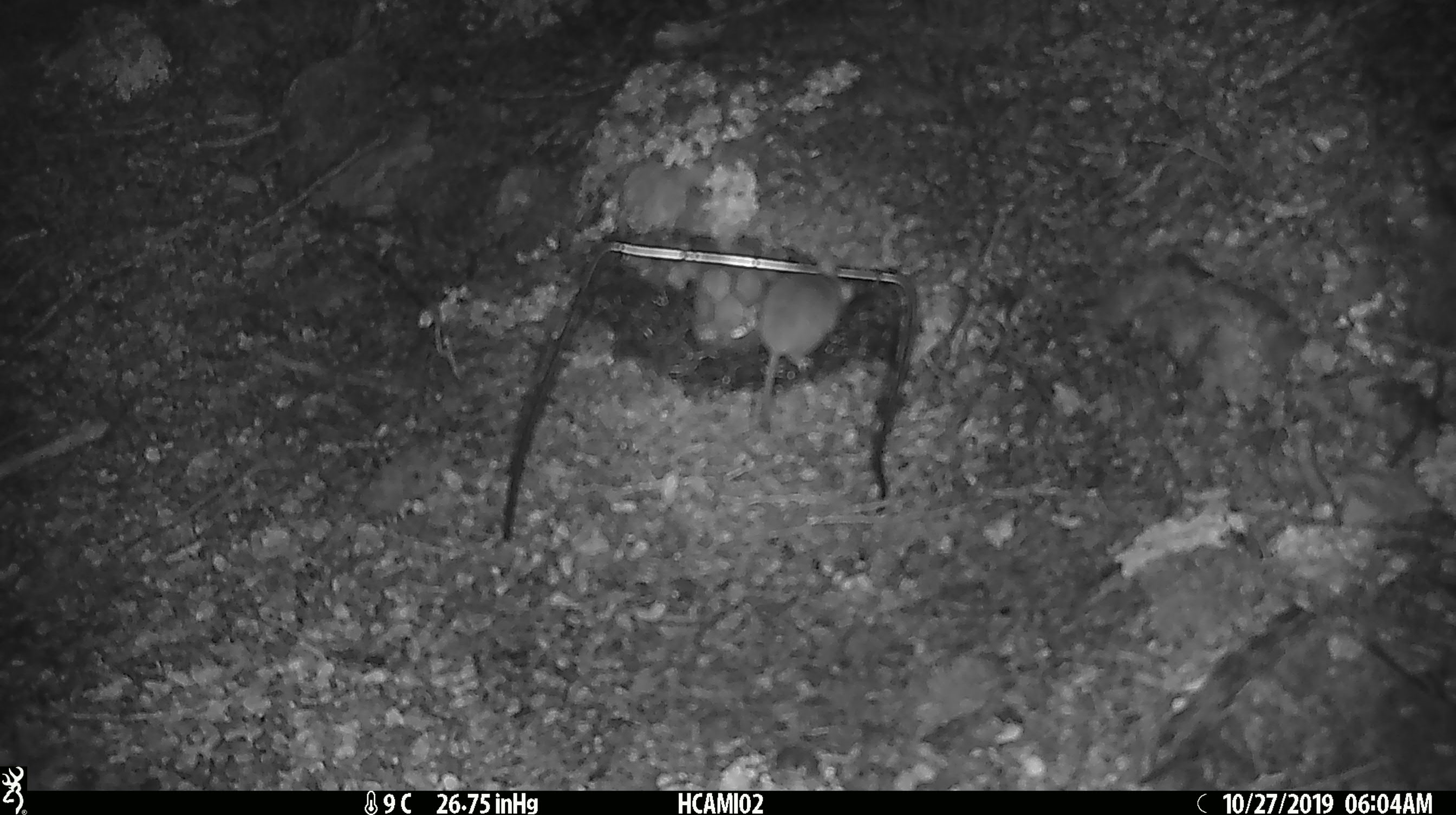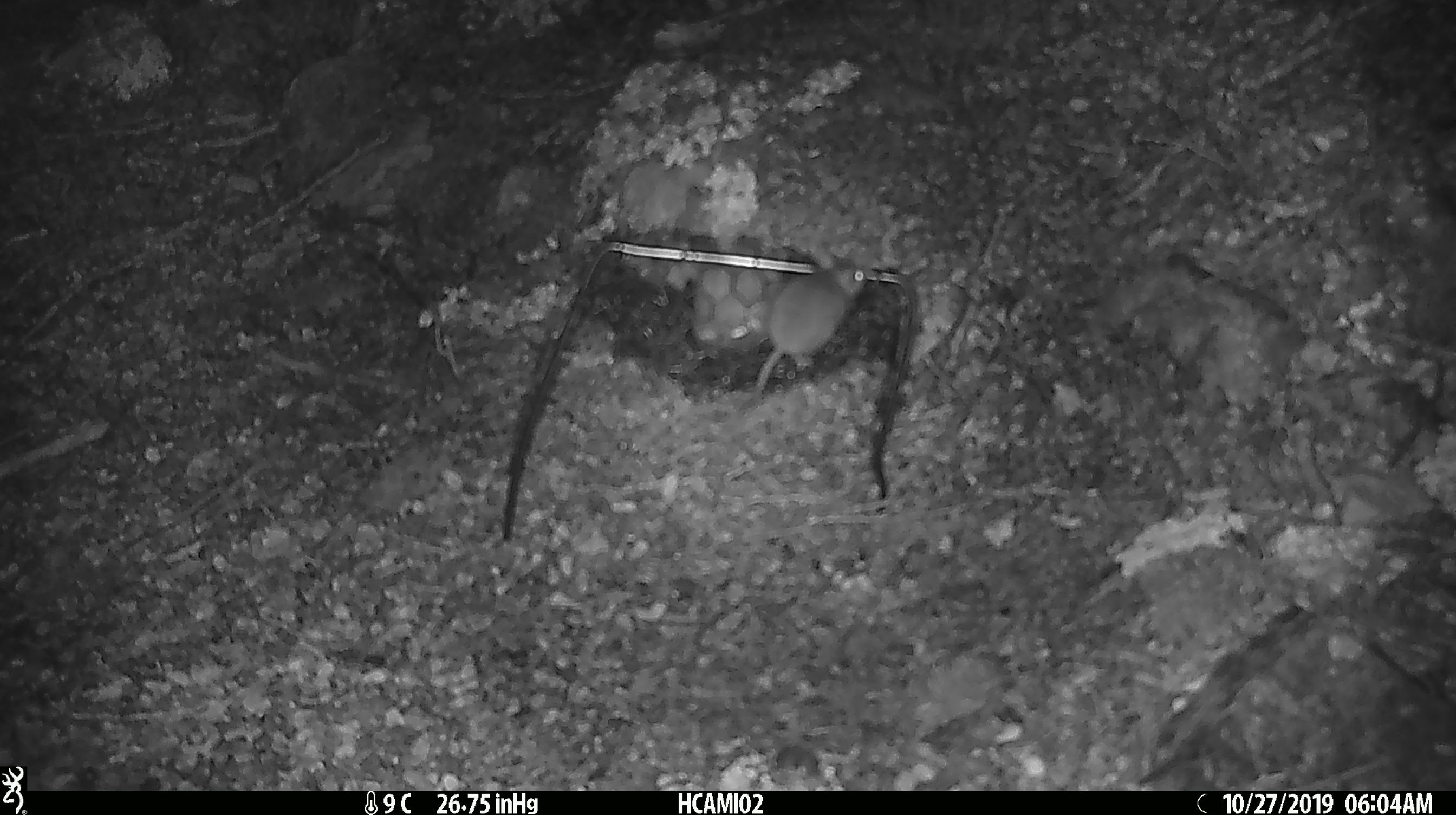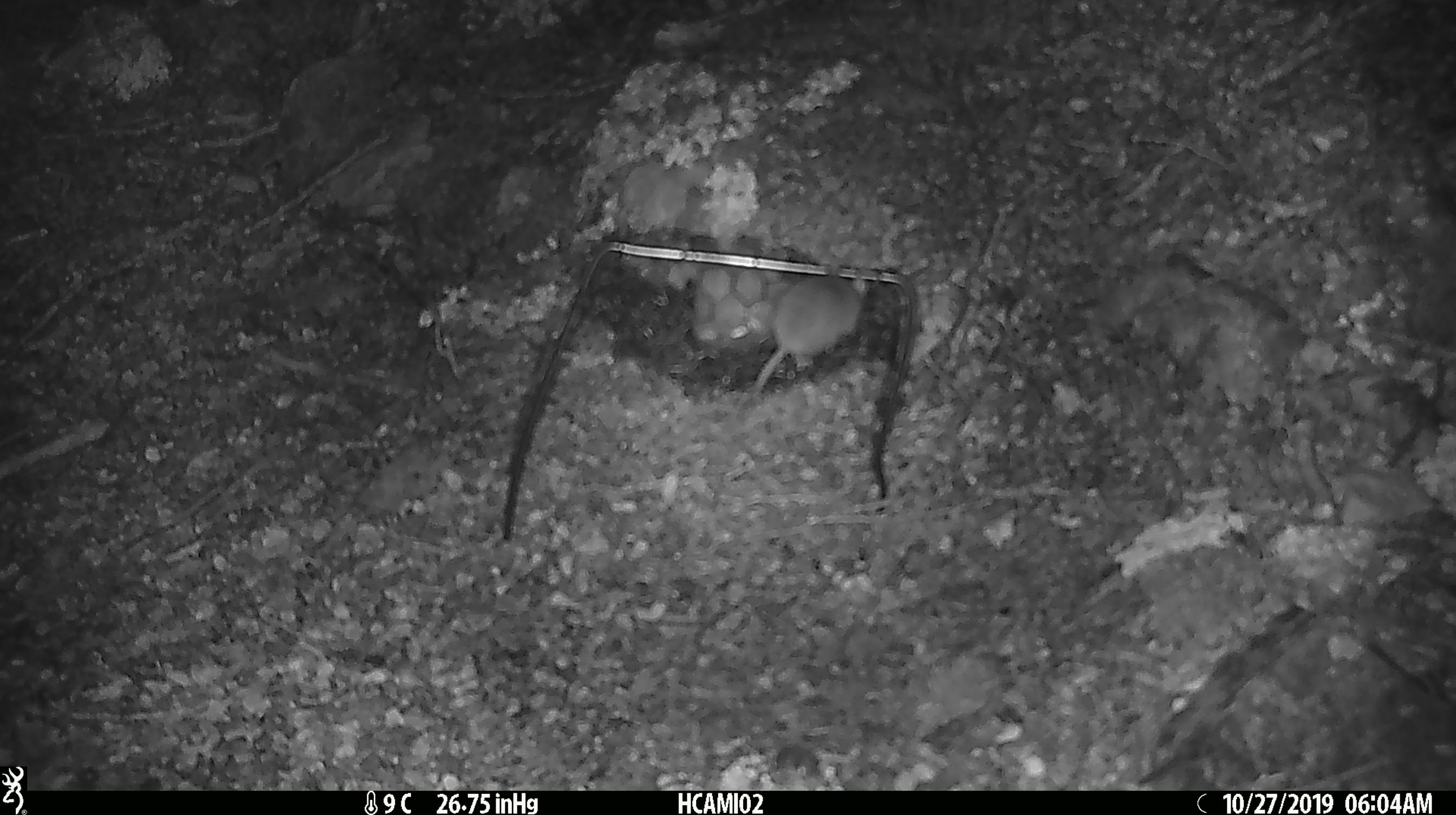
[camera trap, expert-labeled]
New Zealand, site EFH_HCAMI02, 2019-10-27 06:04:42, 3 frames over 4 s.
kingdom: Animalia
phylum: Chordata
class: Mammalia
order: Rodentia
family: Muridae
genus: Mus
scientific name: Mus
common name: mouse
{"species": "mouse (Mus)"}